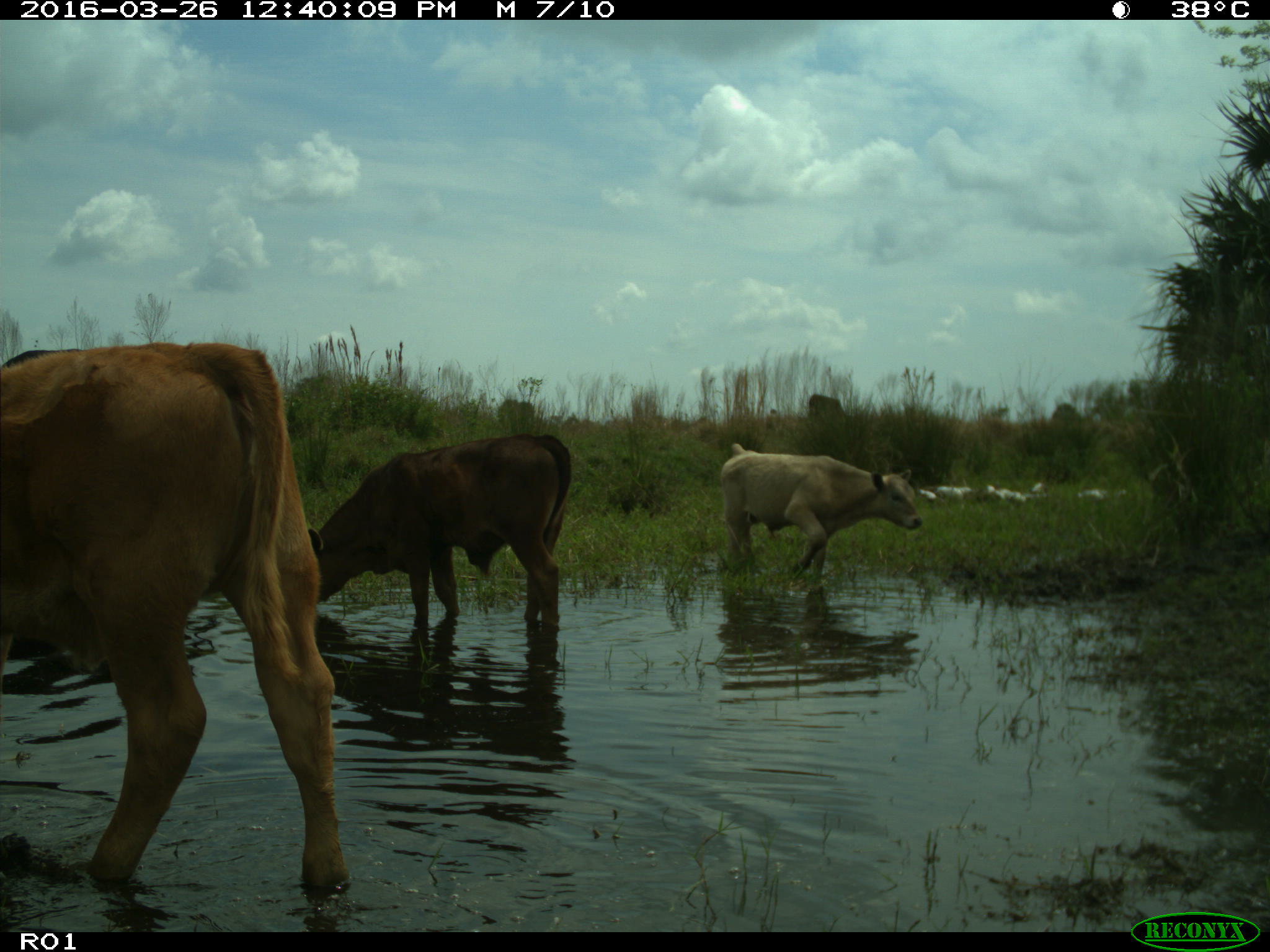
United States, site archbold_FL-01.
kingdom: Animalia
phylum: Chordata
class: Mammalia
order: Artiodactyla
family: Bovidae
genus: Bos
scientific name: Bos taurus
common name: domestic cow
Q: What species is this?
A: Bos taurus (domestic cow).